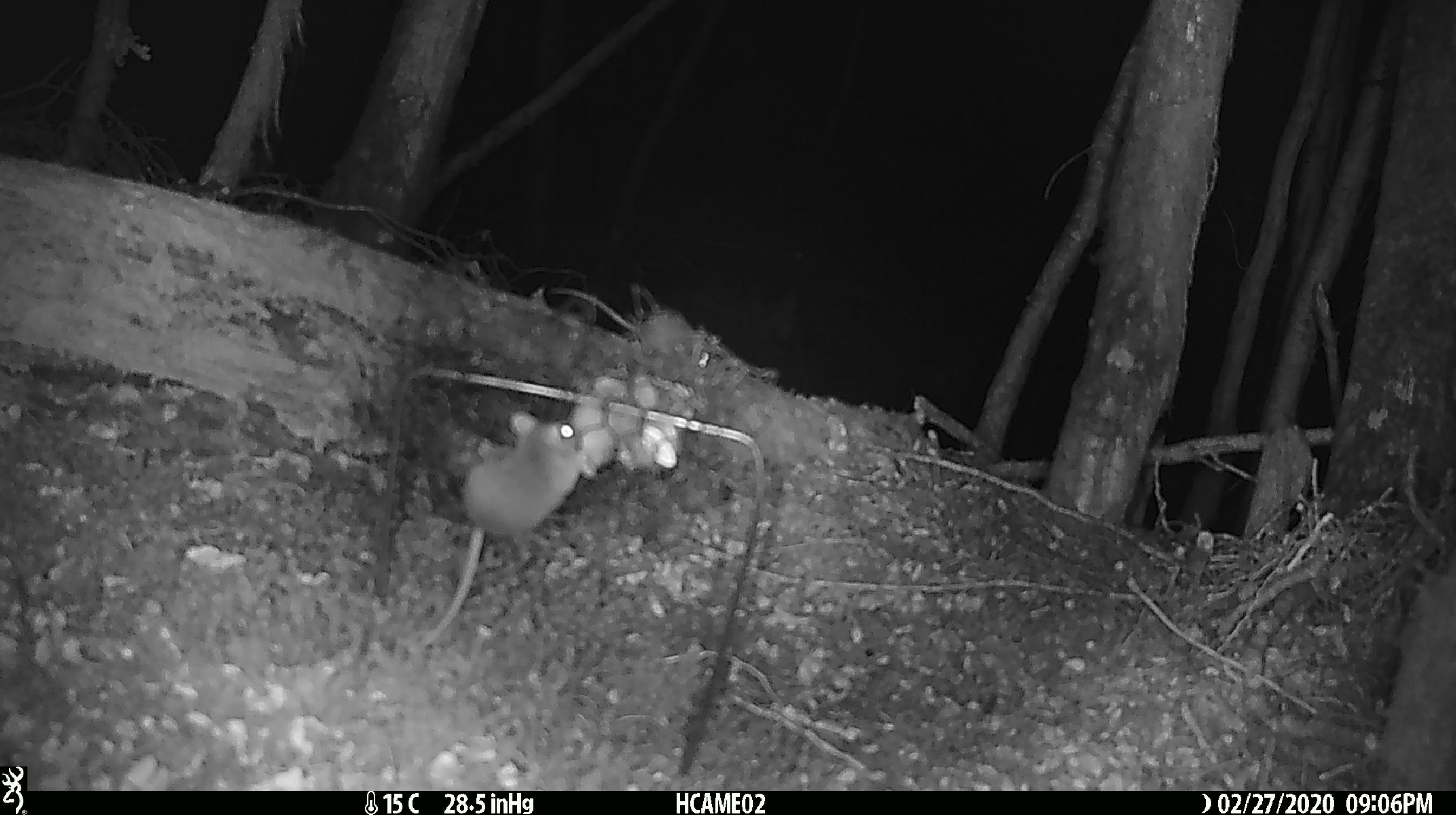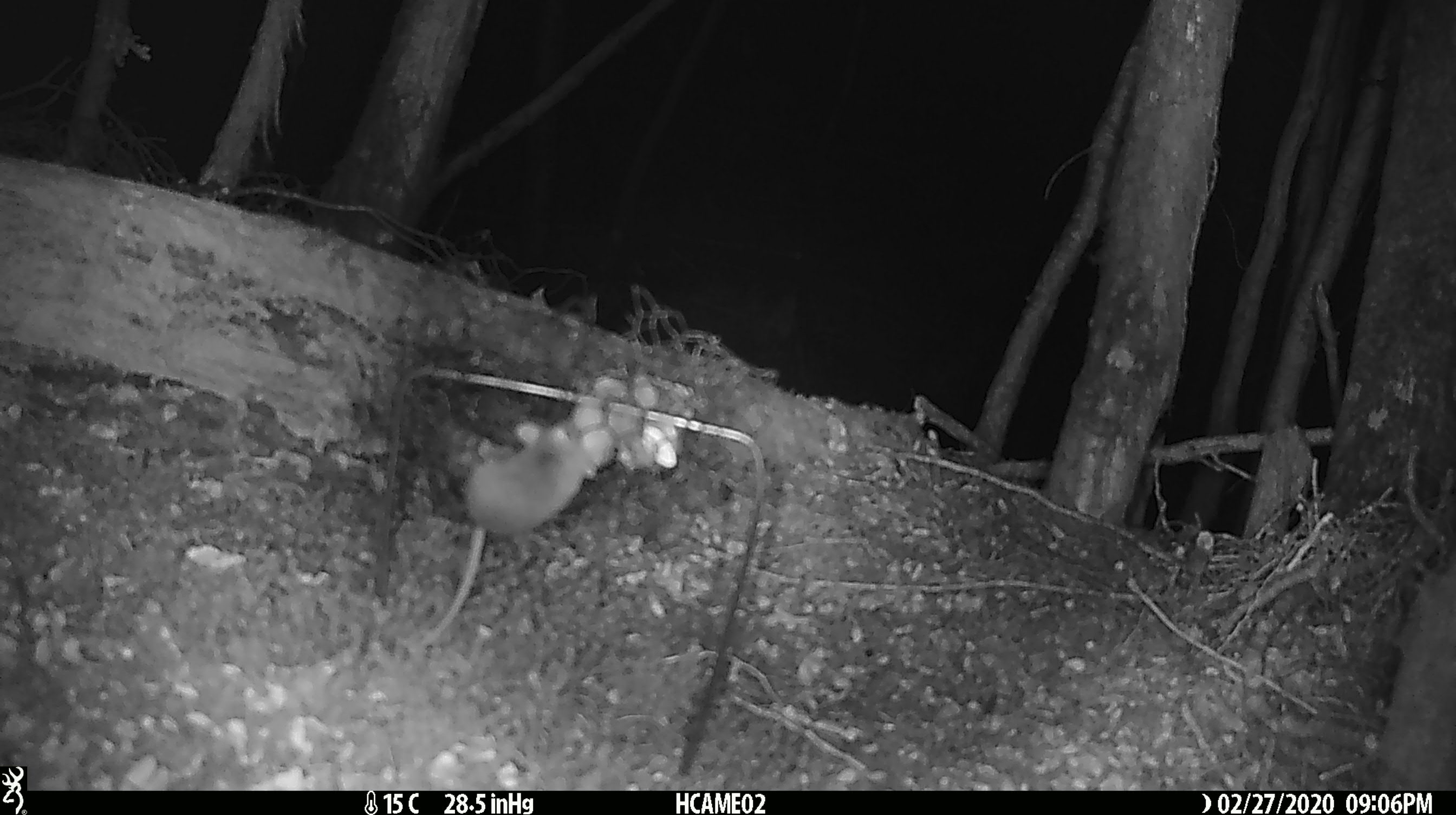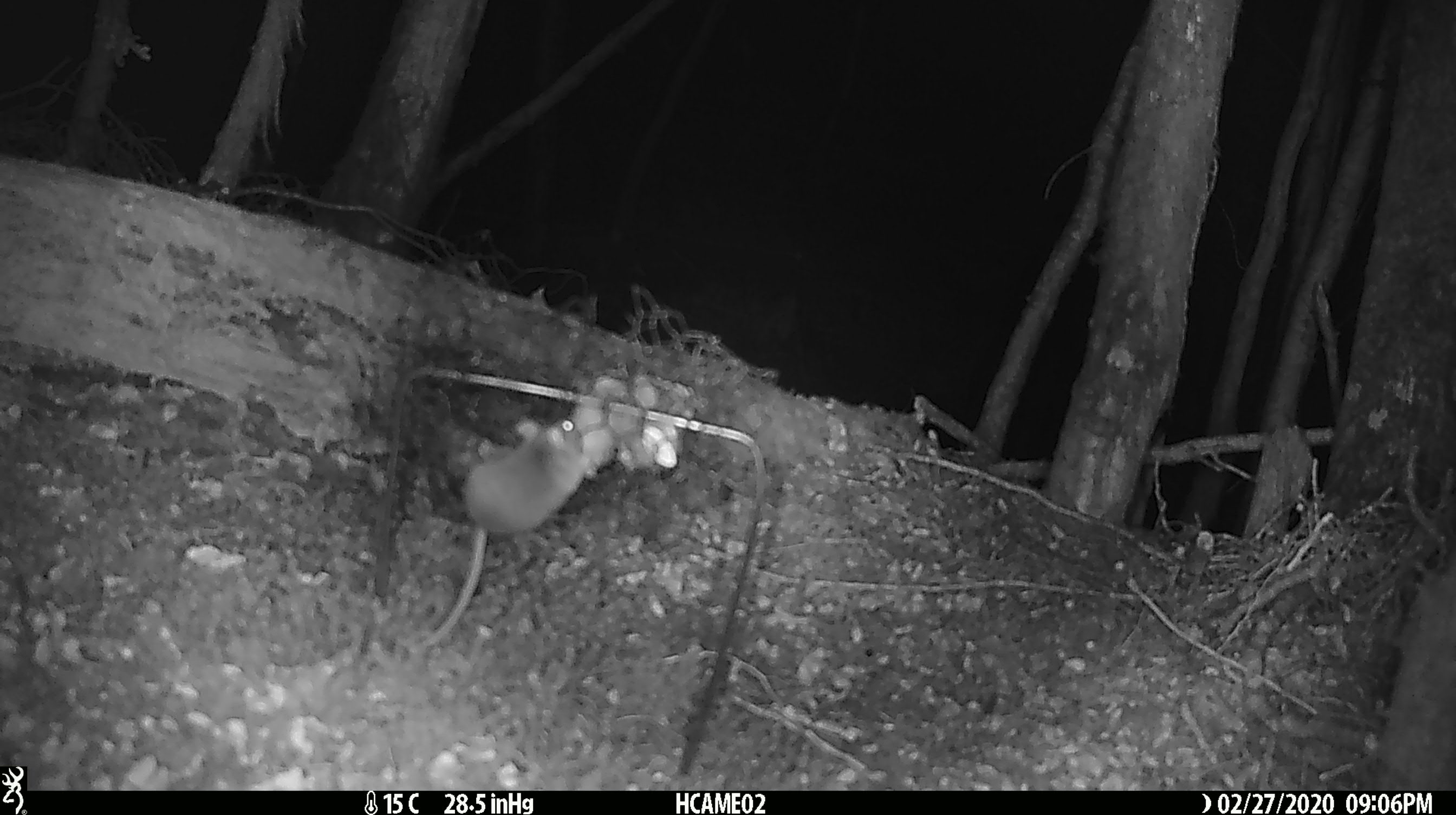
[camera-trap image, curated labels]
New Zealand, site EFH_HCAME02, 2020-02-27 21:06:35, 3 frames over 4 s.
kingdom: Animalia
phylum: Chordata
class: Mammalia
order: Rodentia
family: Muridae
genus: Mus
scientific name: Mus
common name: mouse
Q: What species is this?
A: Mouse (Mus).